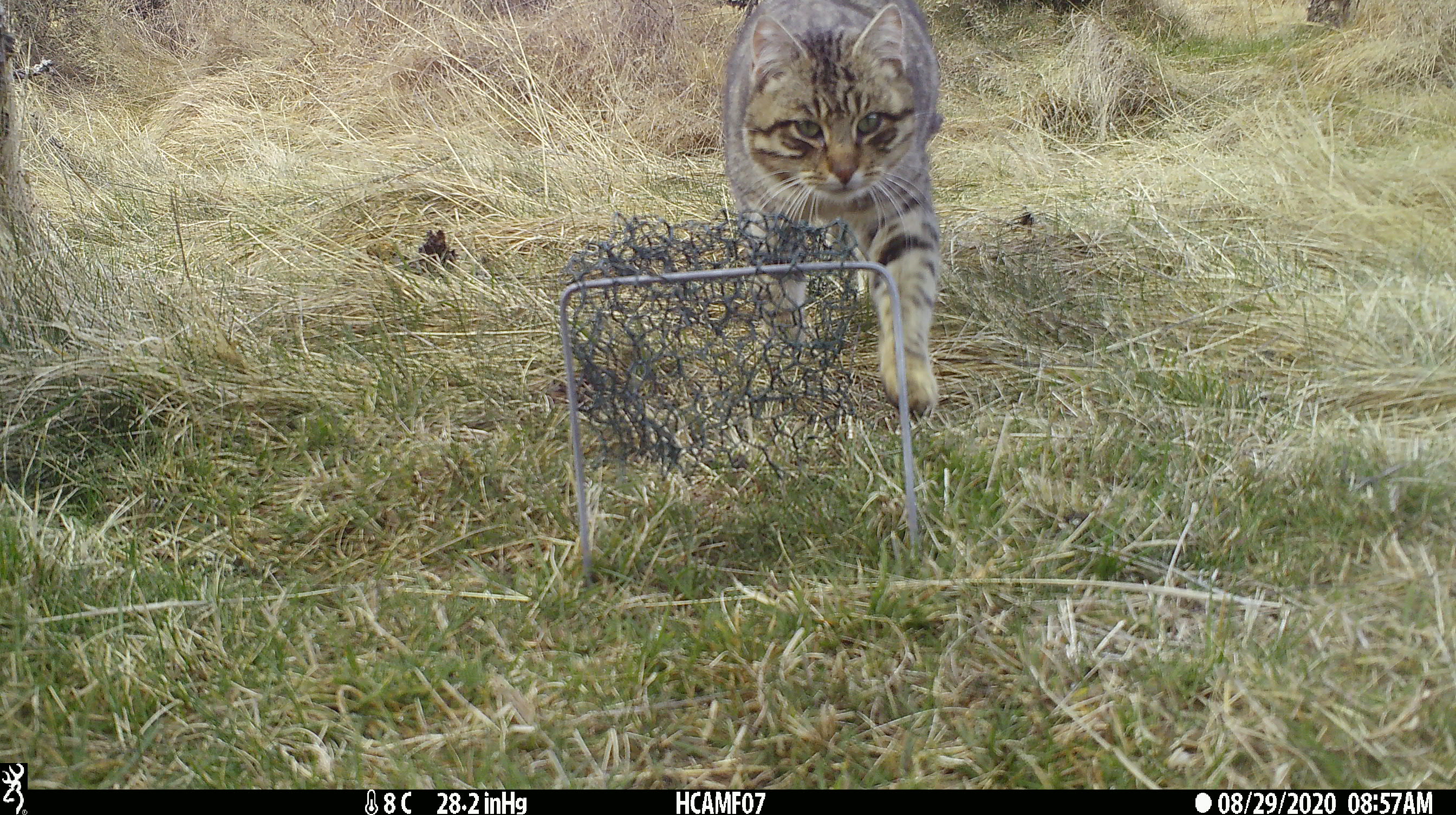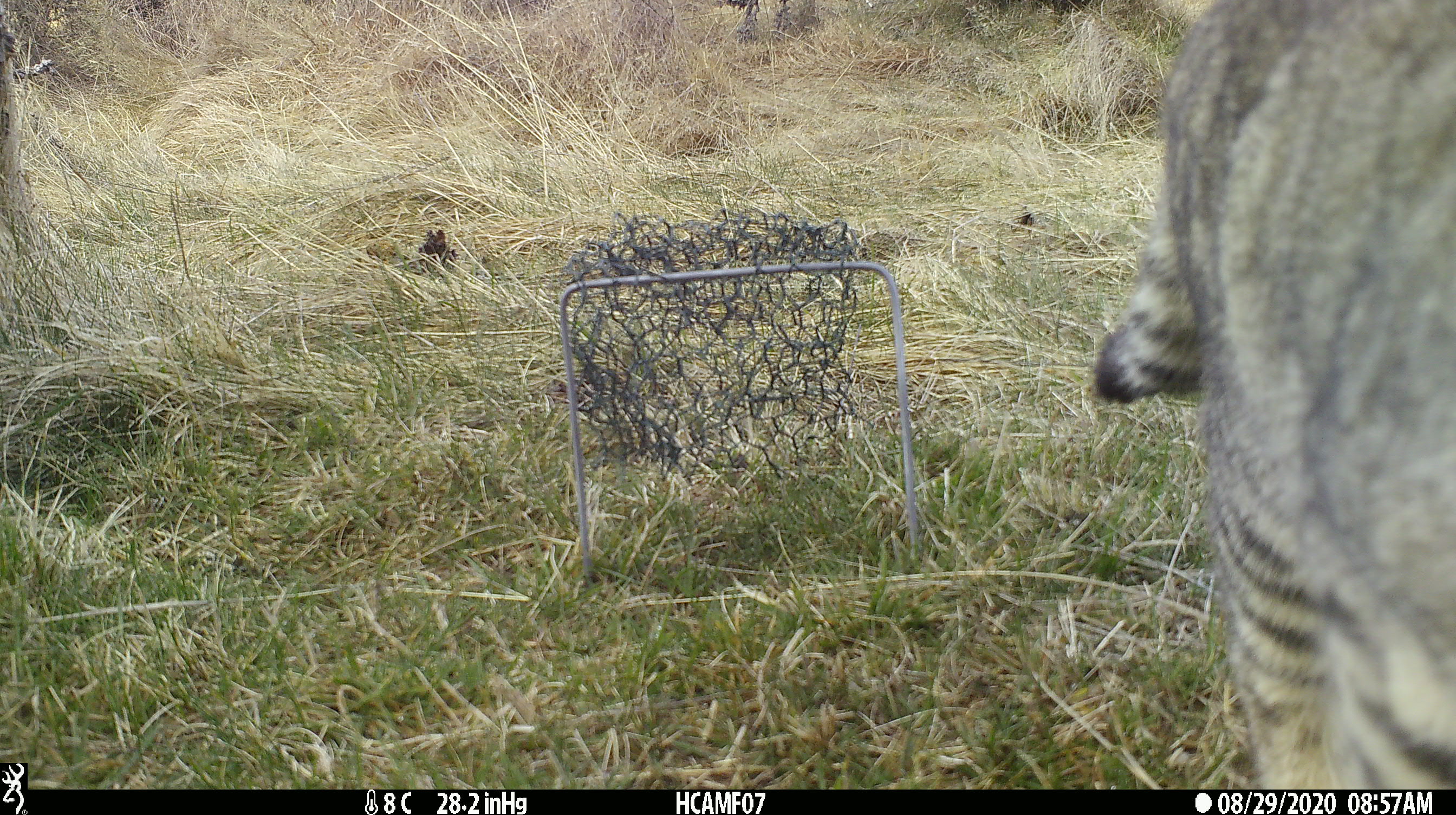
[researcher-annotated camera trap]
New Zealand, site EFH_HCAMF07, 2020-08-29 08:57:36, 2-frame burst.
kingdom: Animalia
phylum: Chordata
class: Mammalia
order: Carnivora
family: Felidae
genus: Felis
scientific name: Felis catus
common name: domestic cat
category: cat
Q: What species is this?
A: Cat (domestic cat) (Felis catus).